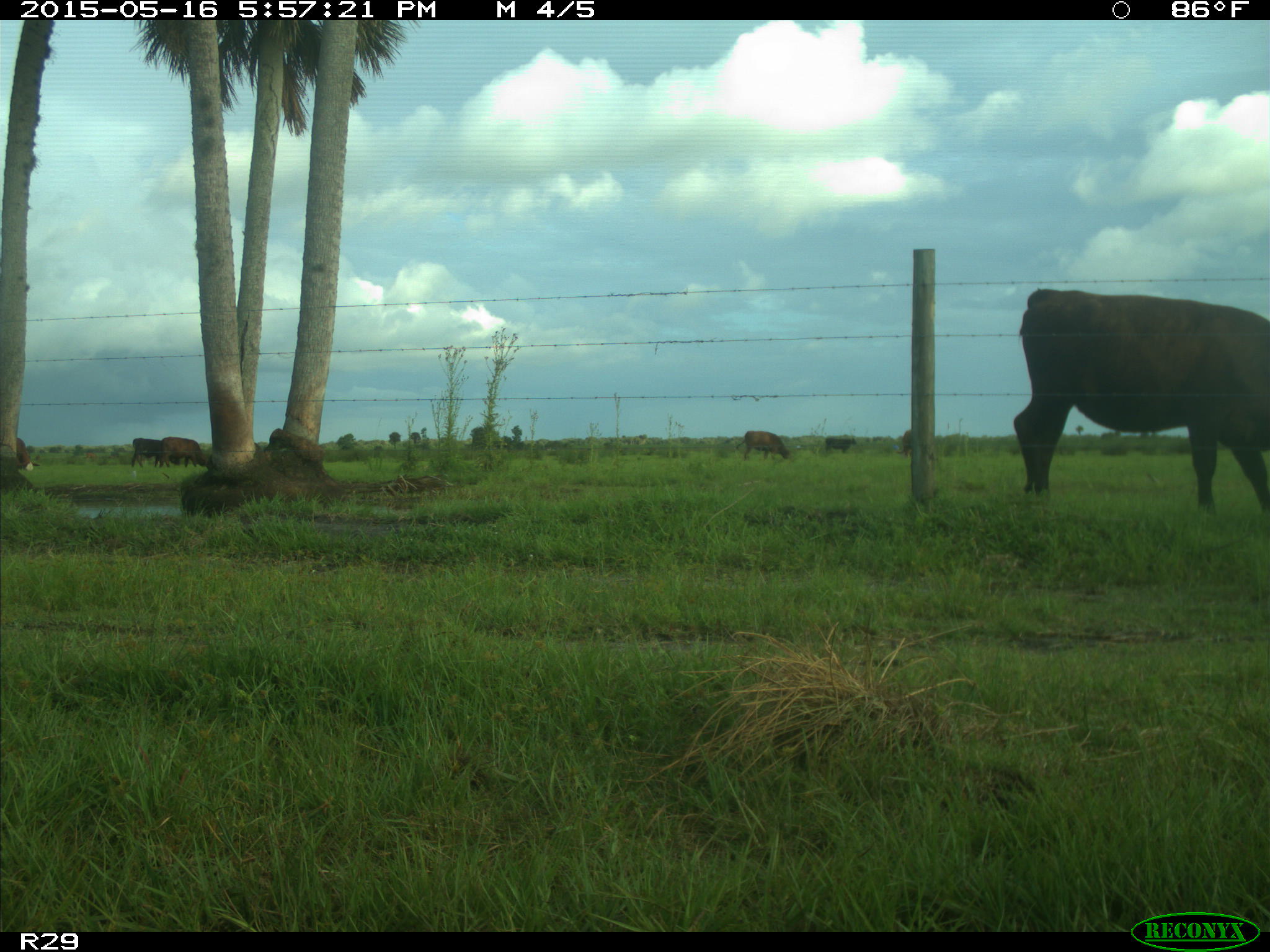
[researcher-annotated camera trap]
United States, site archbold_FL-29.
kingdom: Animalia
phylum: Chordata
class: Mammalia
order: Artiodactyla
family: Bovidae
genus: Bos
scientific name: Bos taurus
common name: domestic cow